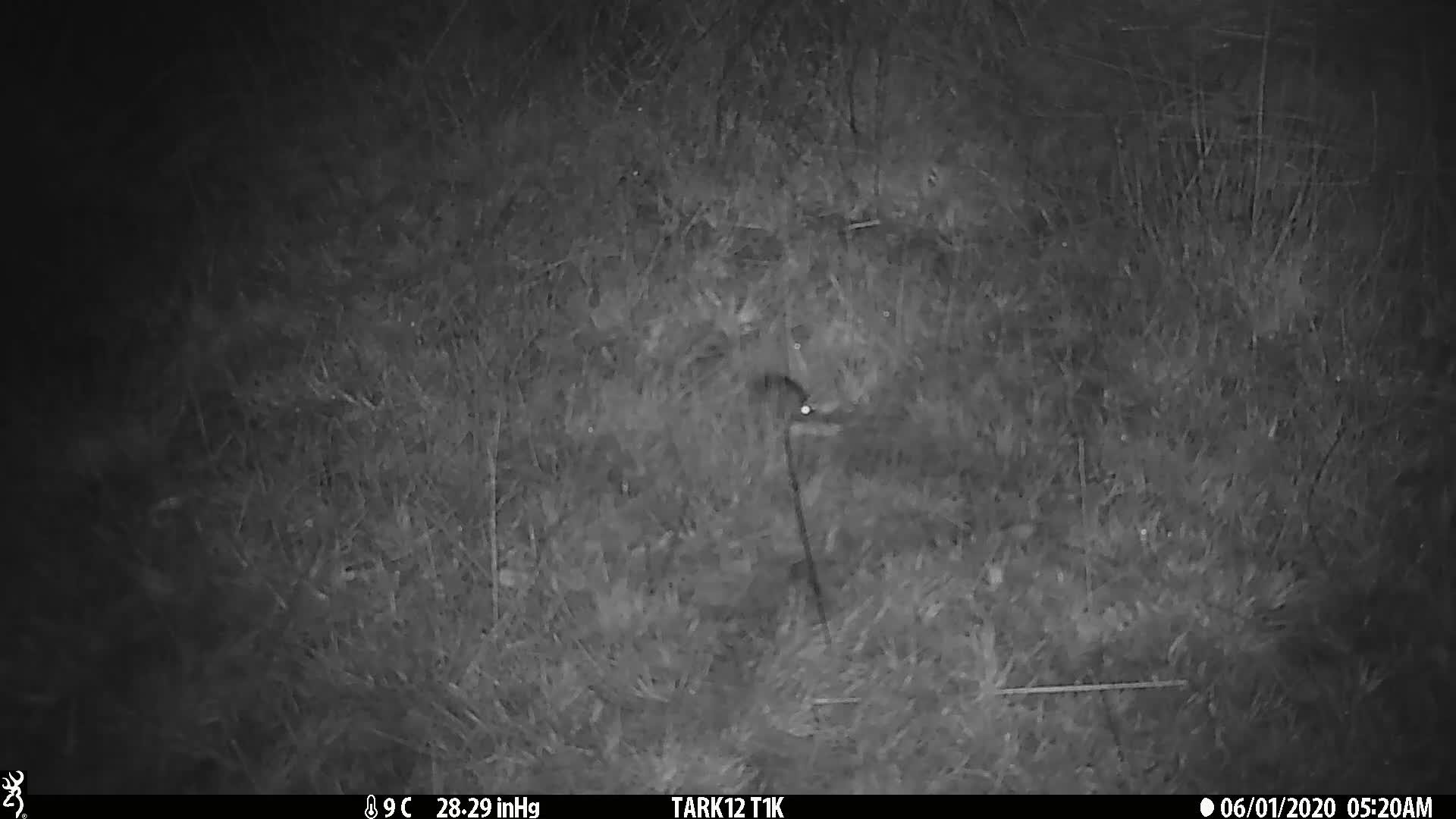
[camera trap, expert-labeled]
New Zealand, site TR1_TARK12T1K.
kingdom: Animalia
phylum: Chordata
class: Mammalia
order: Rodentia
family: Muridae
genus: Mus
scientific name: Mus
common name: mouse